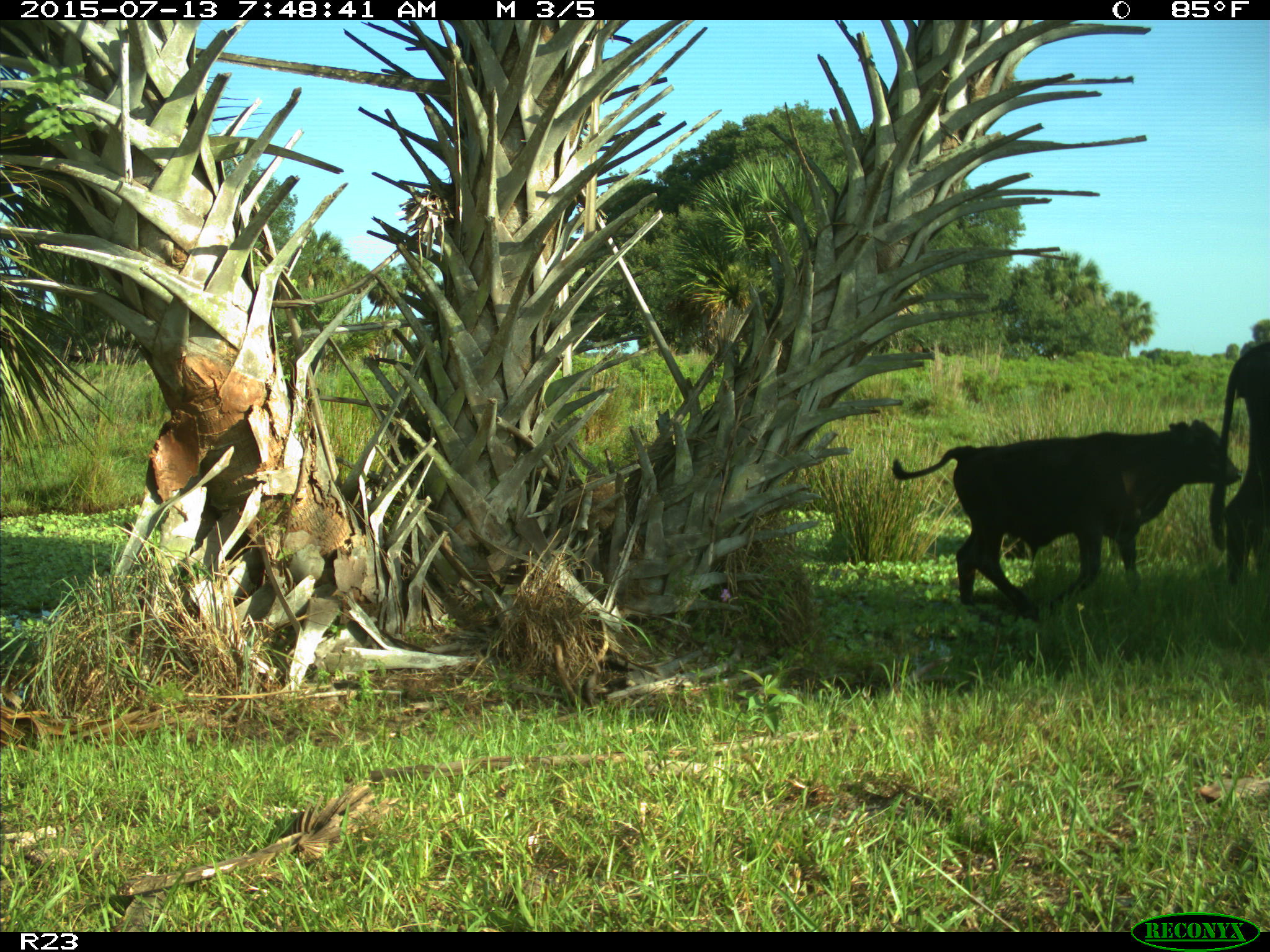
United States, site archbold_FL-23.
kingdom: Animalia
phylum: Chordata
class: Mammalia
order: Artiodactyla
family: Bovidae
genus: Bos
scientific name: Bos taurus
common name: domestic cow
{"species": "Bos taurus (domestic cow)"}